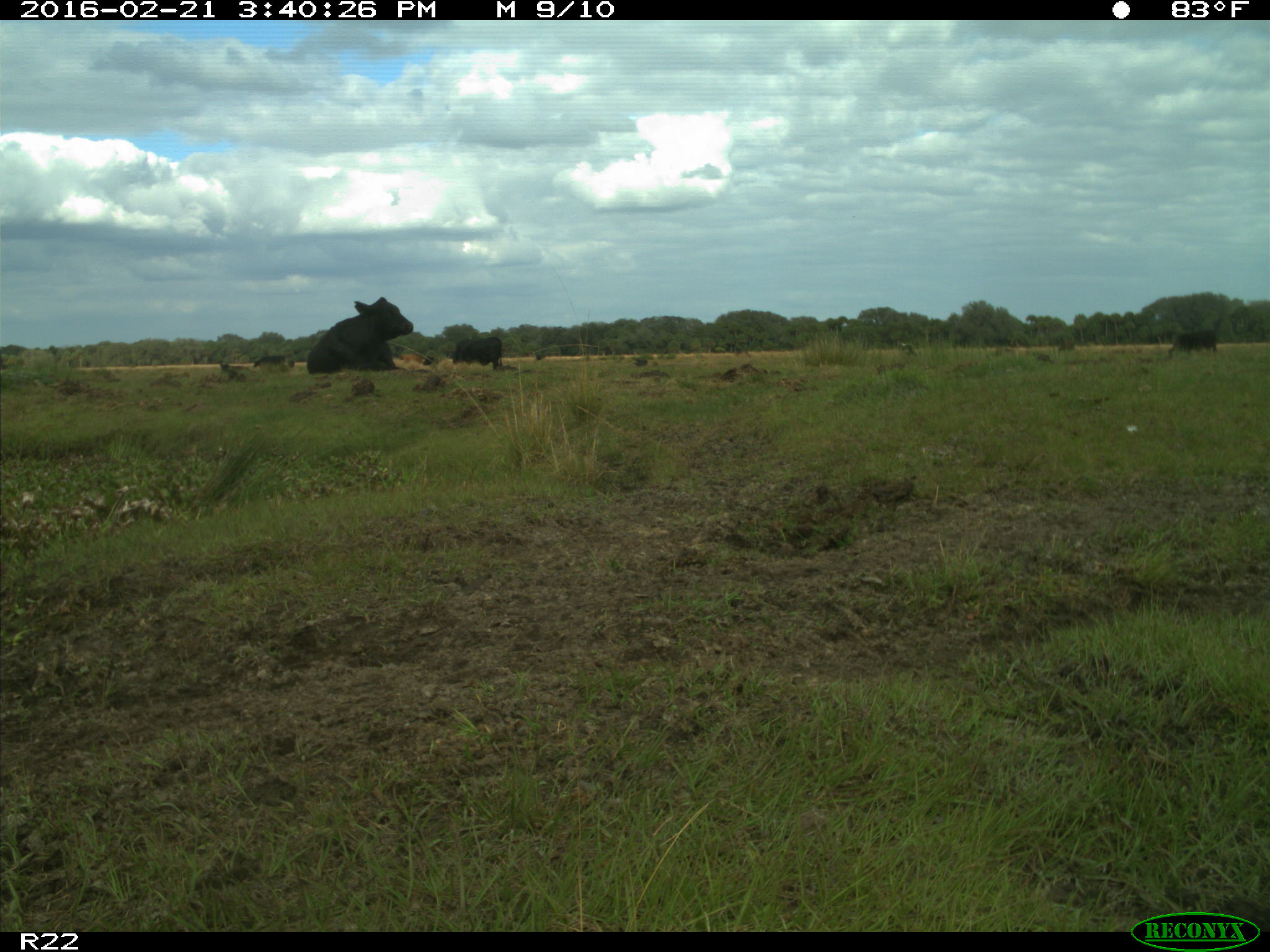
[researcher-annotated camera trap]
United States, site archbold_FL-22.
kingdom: Animalia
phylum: Chordata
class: Mammalia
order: Artiodactyla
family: Bovidae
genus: Bos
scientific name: Bos taurus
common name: domestic cow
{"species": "Bos taurus (domestic cow)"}